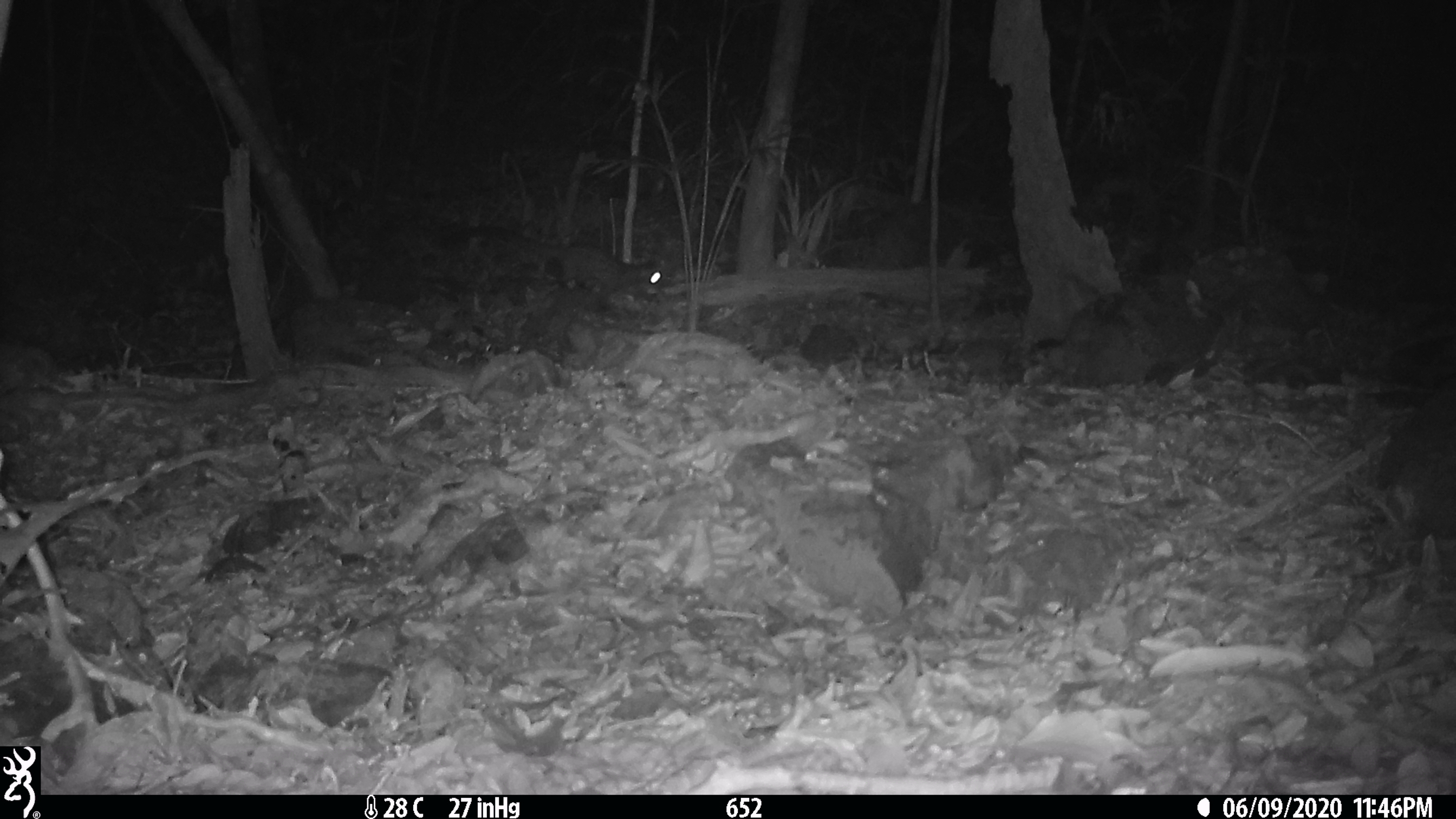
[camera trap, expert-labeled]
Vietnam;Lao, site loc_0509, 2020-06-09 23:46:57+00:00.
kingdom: Animalia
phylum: Chordata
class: Mammalia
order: Carnivora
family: Mustelidae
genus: Melogale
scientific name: Melogale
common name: ferret badger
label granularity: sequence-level